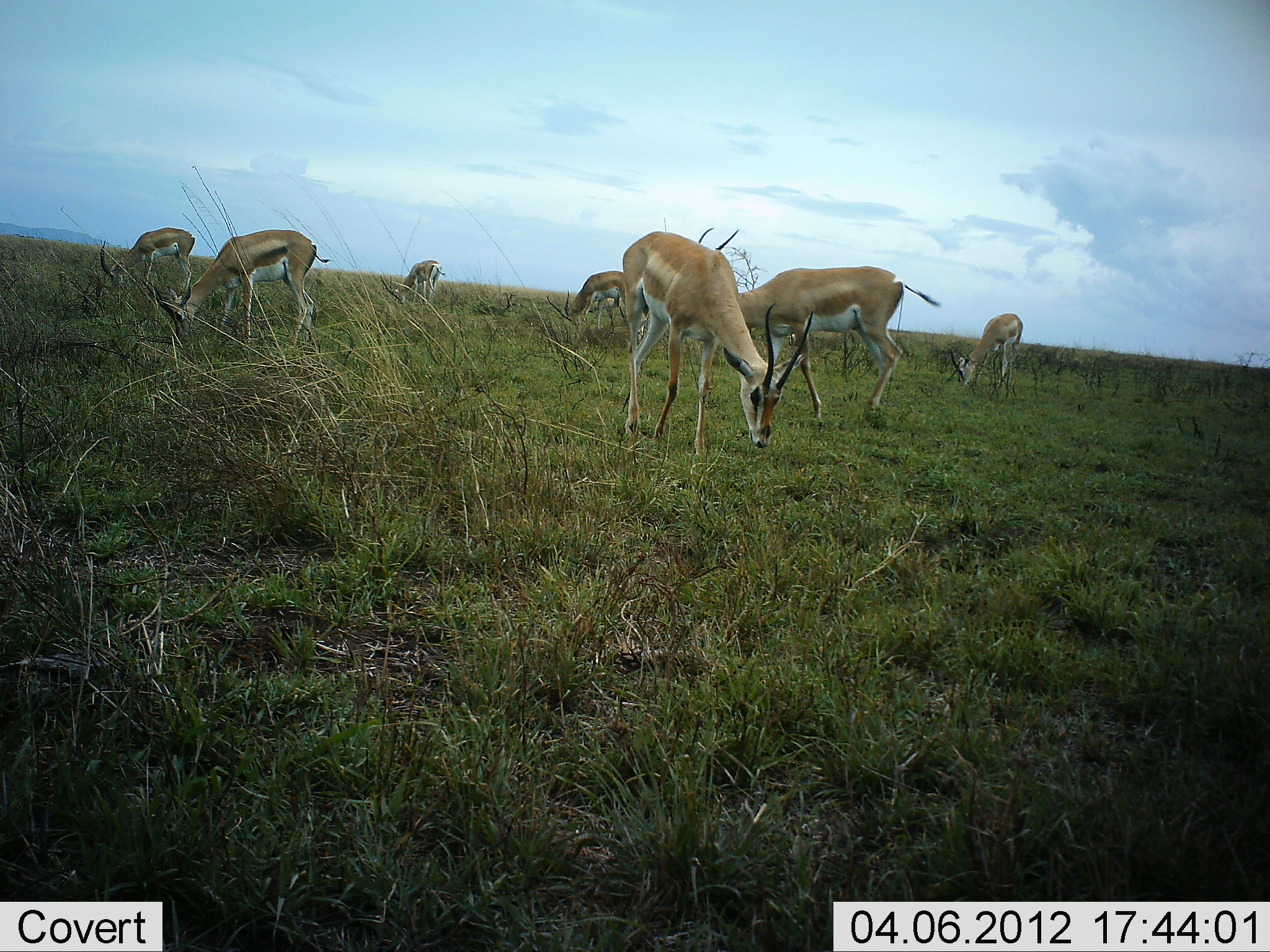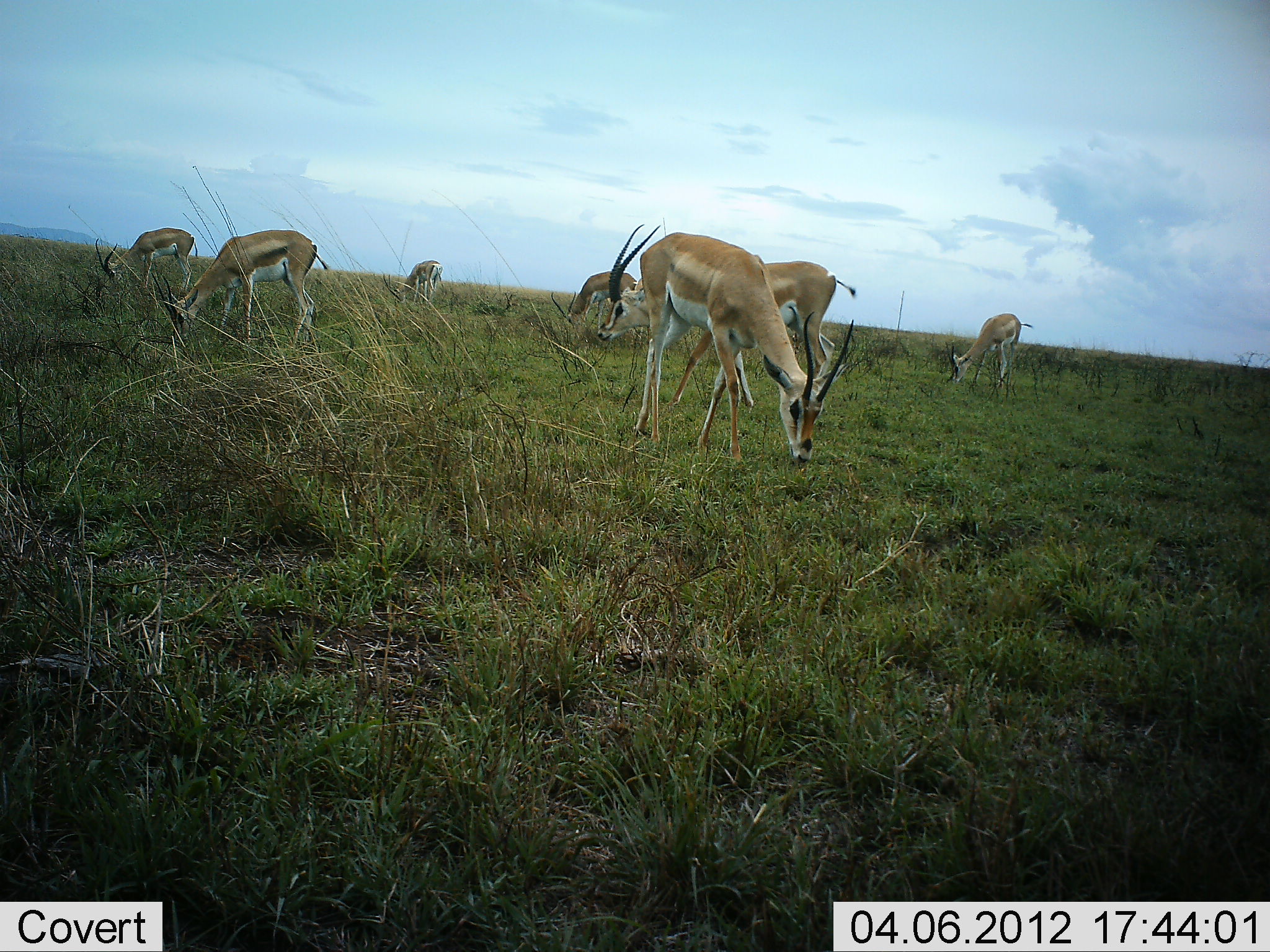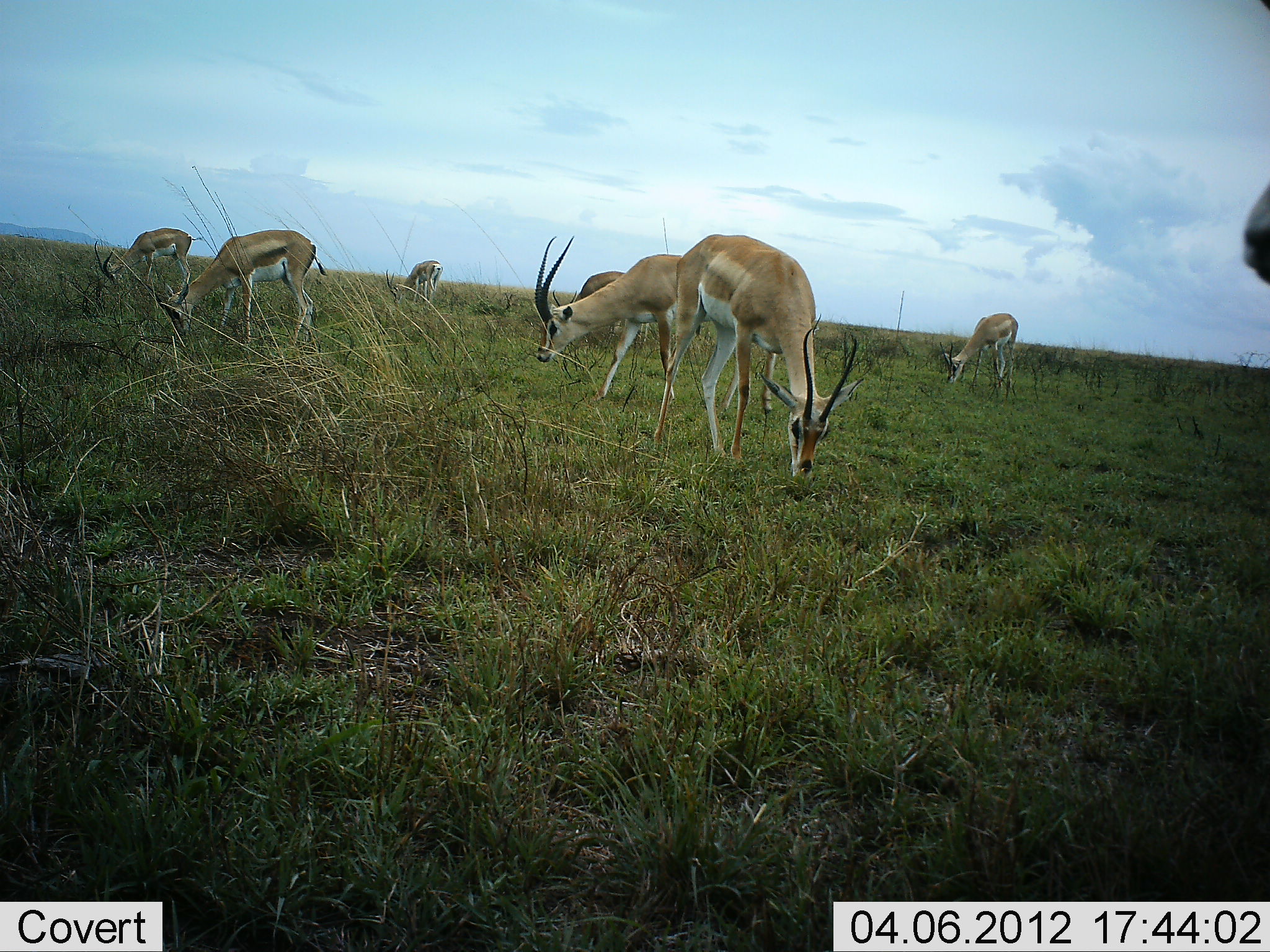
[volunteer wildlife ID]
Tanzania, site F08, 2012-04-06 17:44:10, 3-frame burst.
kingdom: Animalia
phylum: Chordata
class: Mammalia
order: Artiodactyla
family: Bovidae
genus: Nanger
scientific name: Nanger granti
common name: grant's gazelle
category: gazellegrants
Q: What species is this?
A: Gazellegrants (grant's gazelle) (Nanger granti).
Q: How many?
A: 7.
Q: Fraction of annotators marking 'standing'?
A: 14%.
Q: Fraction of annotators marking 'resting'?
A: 0%.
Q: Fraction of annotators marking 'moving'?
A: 34%.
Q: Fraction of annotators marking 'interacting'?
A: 0%.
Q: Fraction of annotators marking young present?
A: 0%.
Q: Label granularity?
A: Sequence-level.